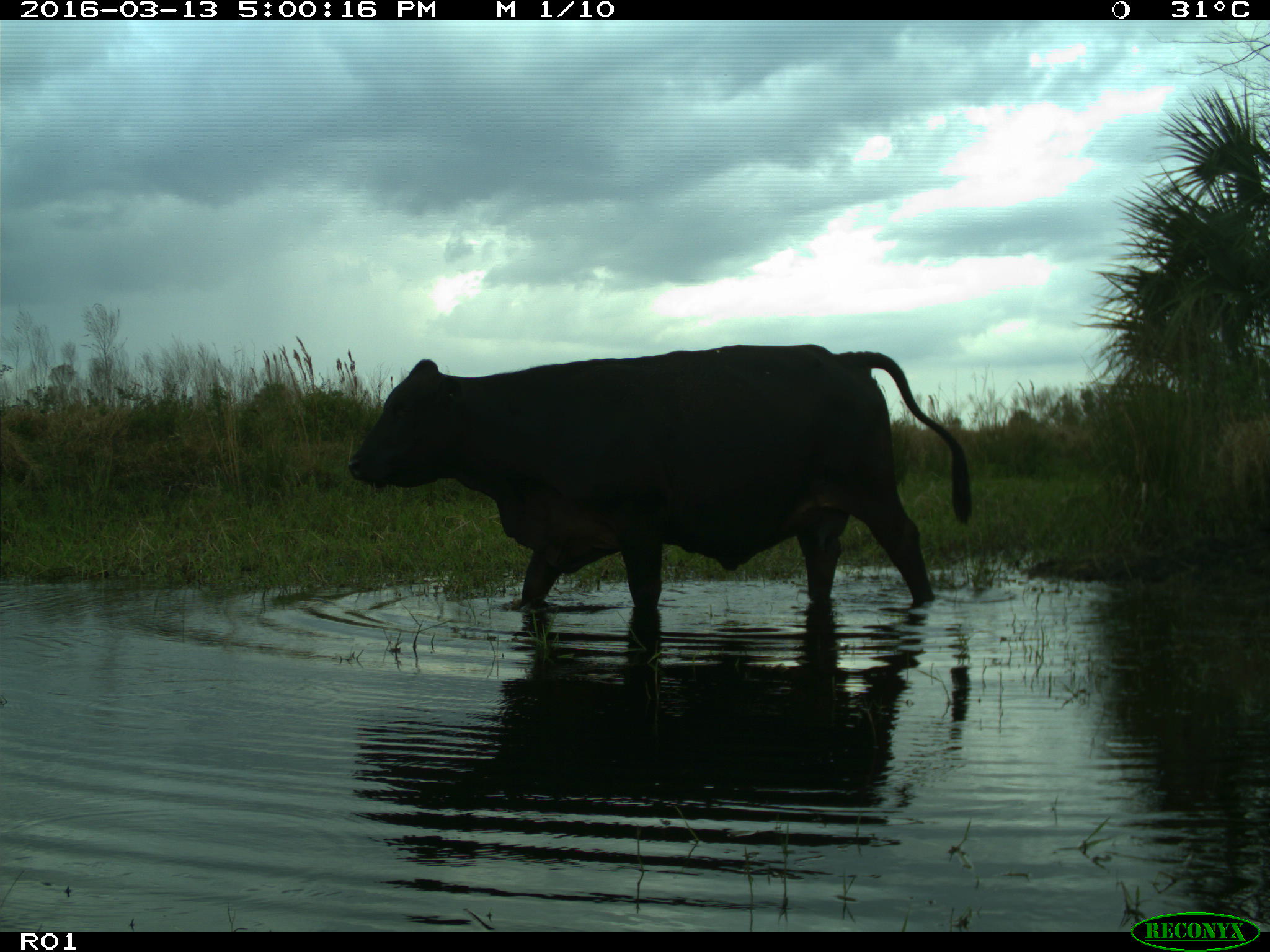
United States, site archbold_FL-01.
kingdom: Animalia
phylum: Chordata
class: Mammalia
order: Artiodactyla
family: Bovidae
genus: Bos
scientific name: Bos taurus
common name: domestic cow